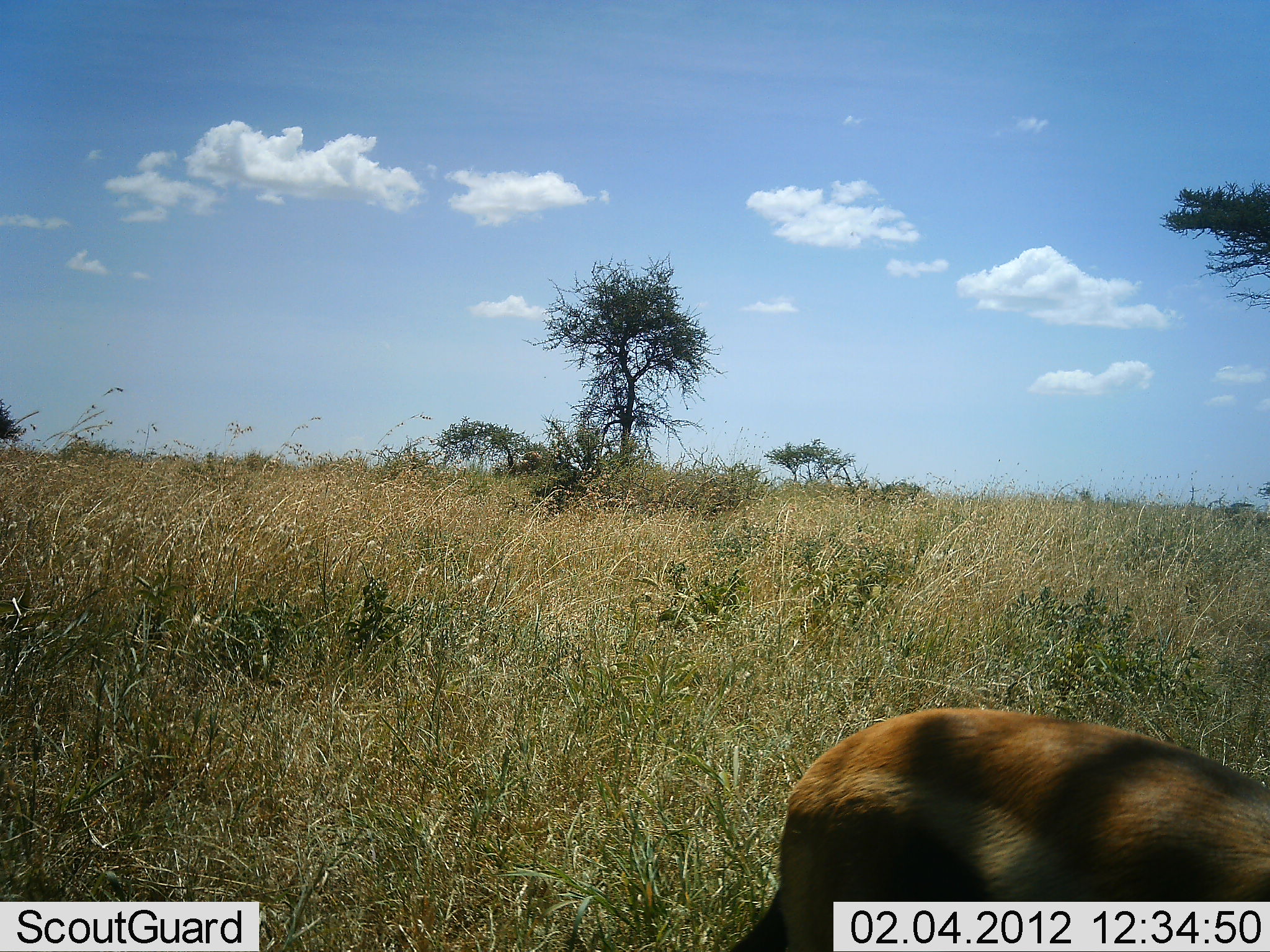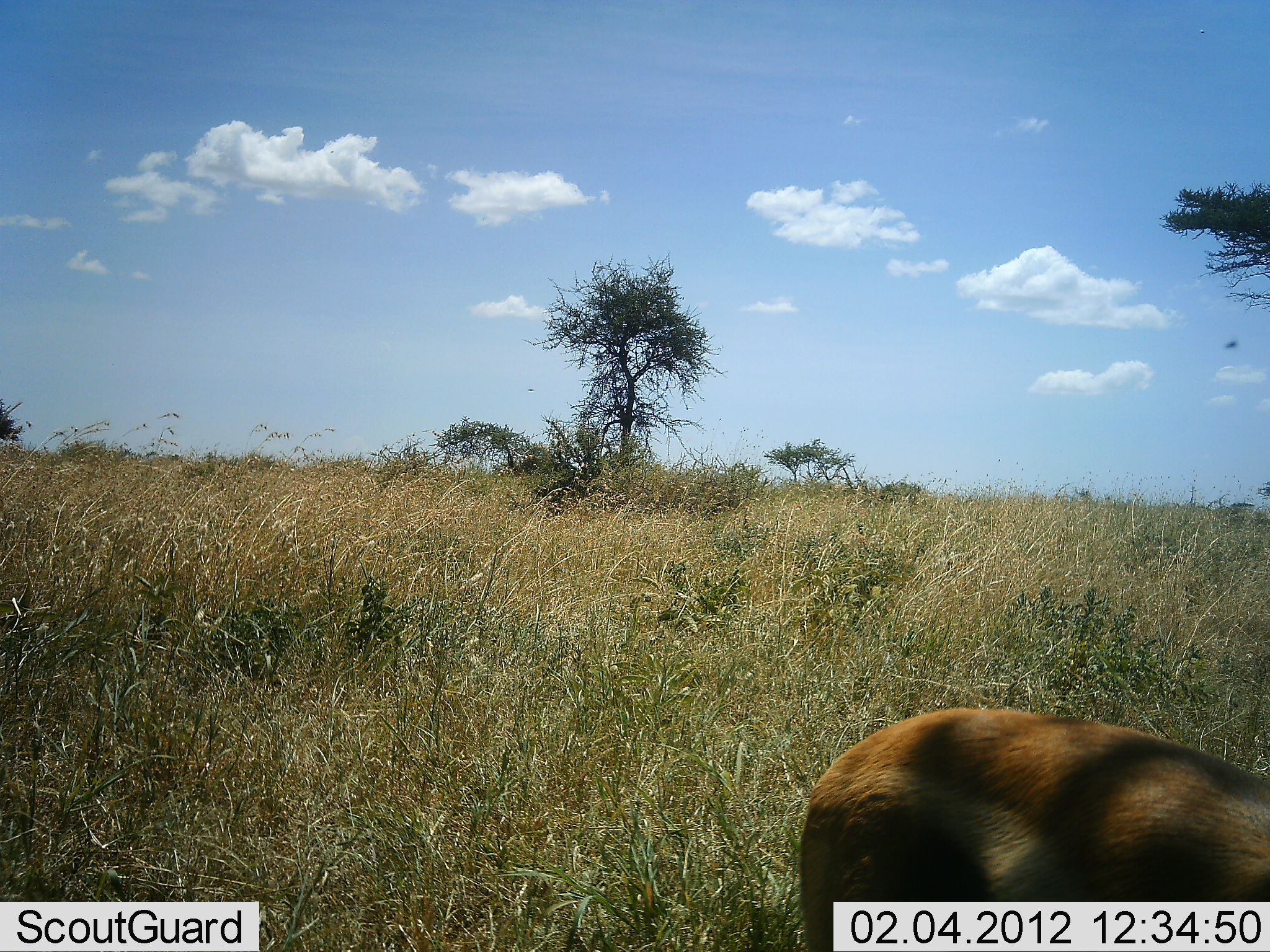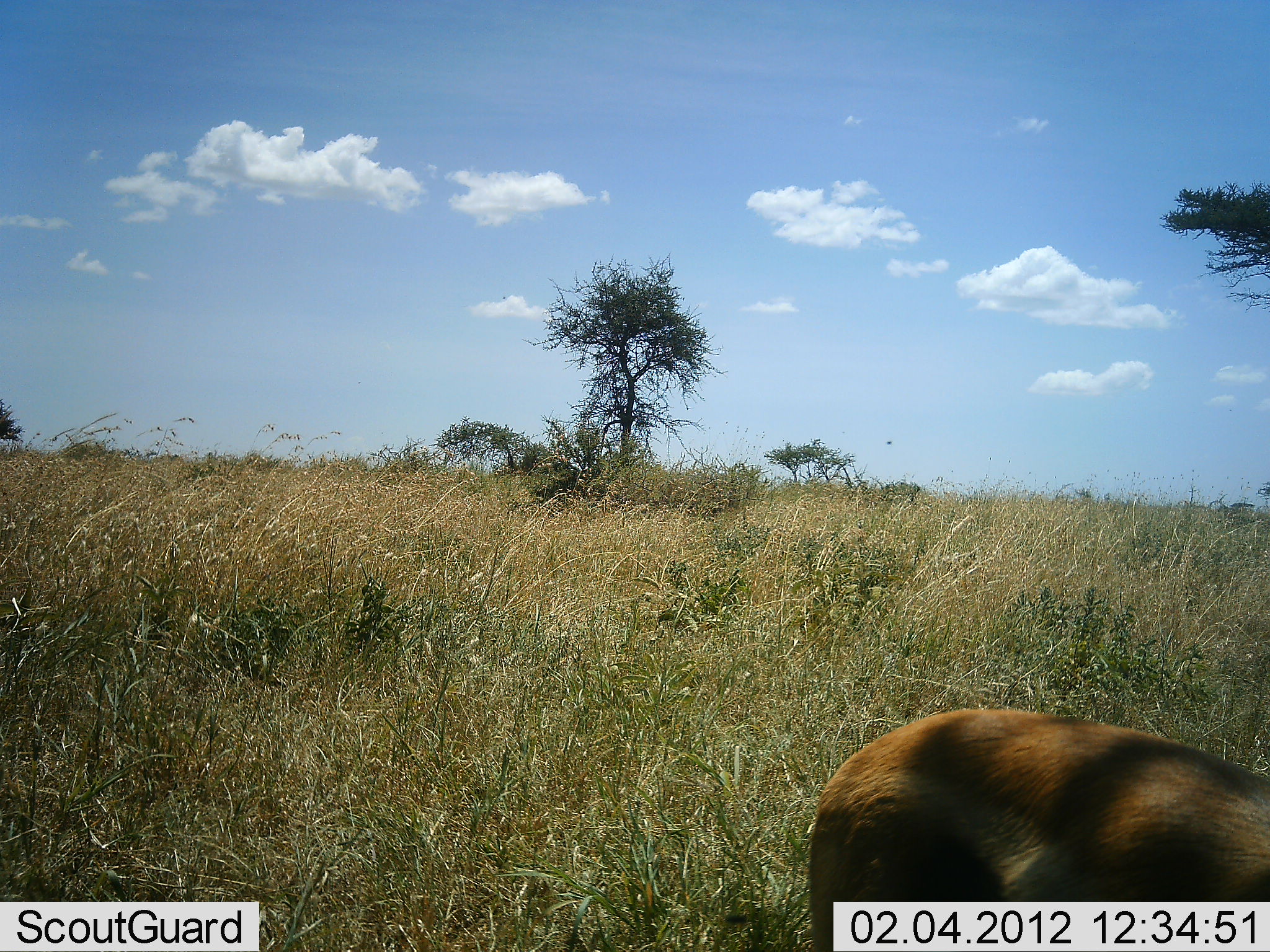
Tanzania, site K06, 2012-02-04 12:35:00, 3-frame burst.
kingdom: Animalia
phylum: Chordata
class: Mammalia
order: Artiodactyla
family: Bovidae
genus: Eudorcas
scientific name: Eudorcas thomsonii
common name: thomson's gazelle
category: gazellethomsons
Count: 1.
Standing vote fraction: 71%.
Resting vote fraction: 14%.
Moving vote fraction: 0%.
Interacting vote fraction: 0%.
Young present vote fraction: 0%.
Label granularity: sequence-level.